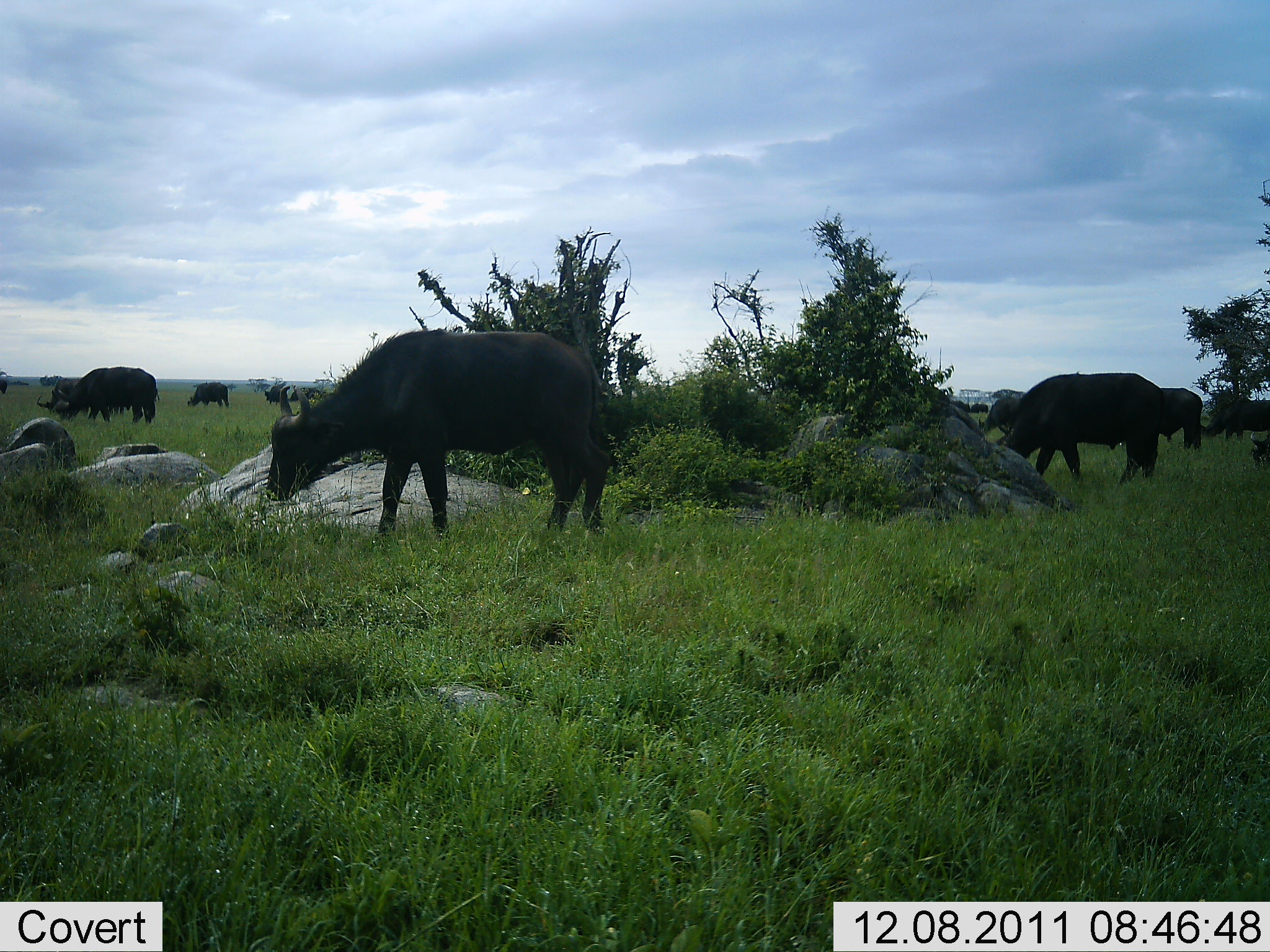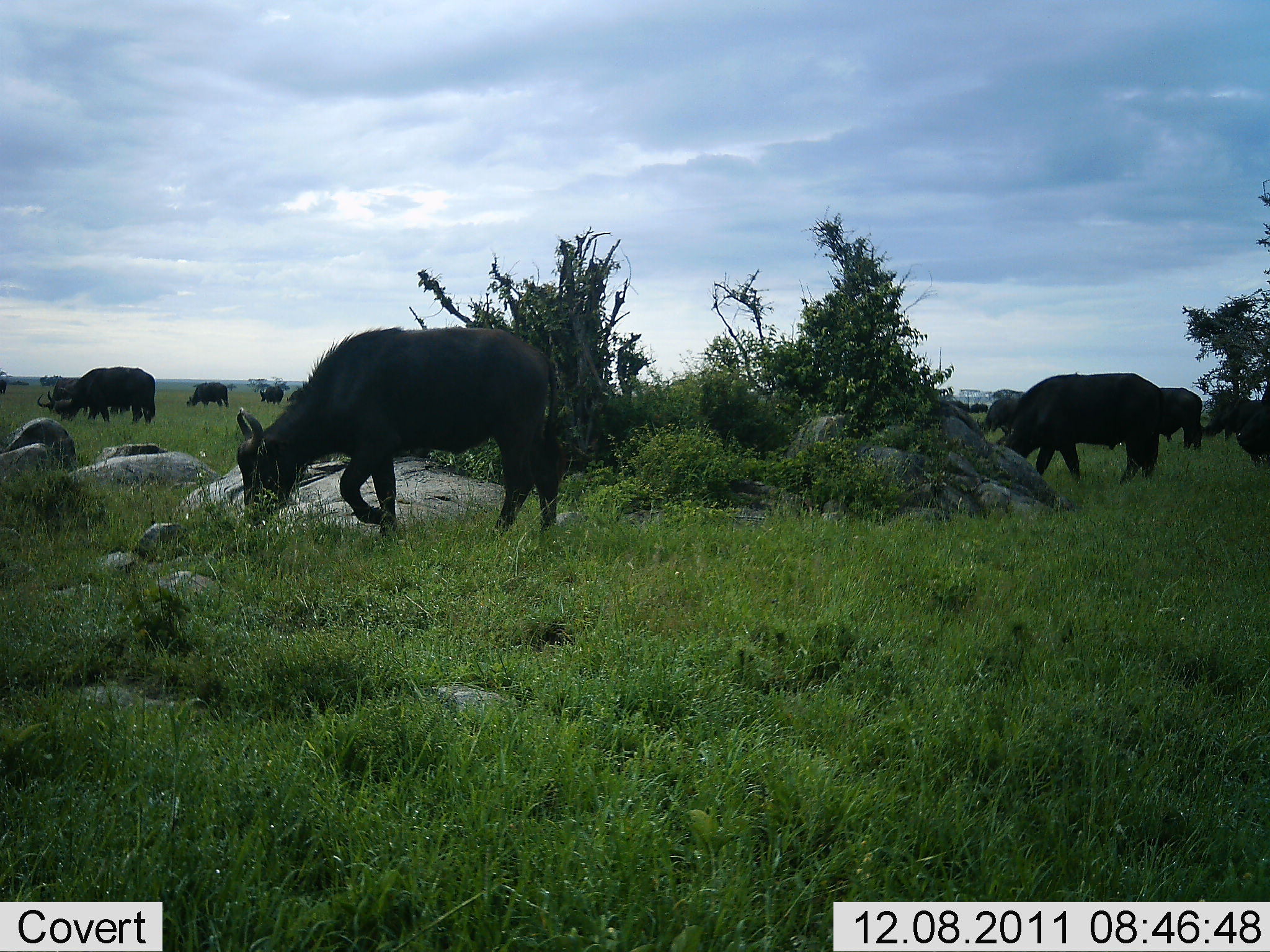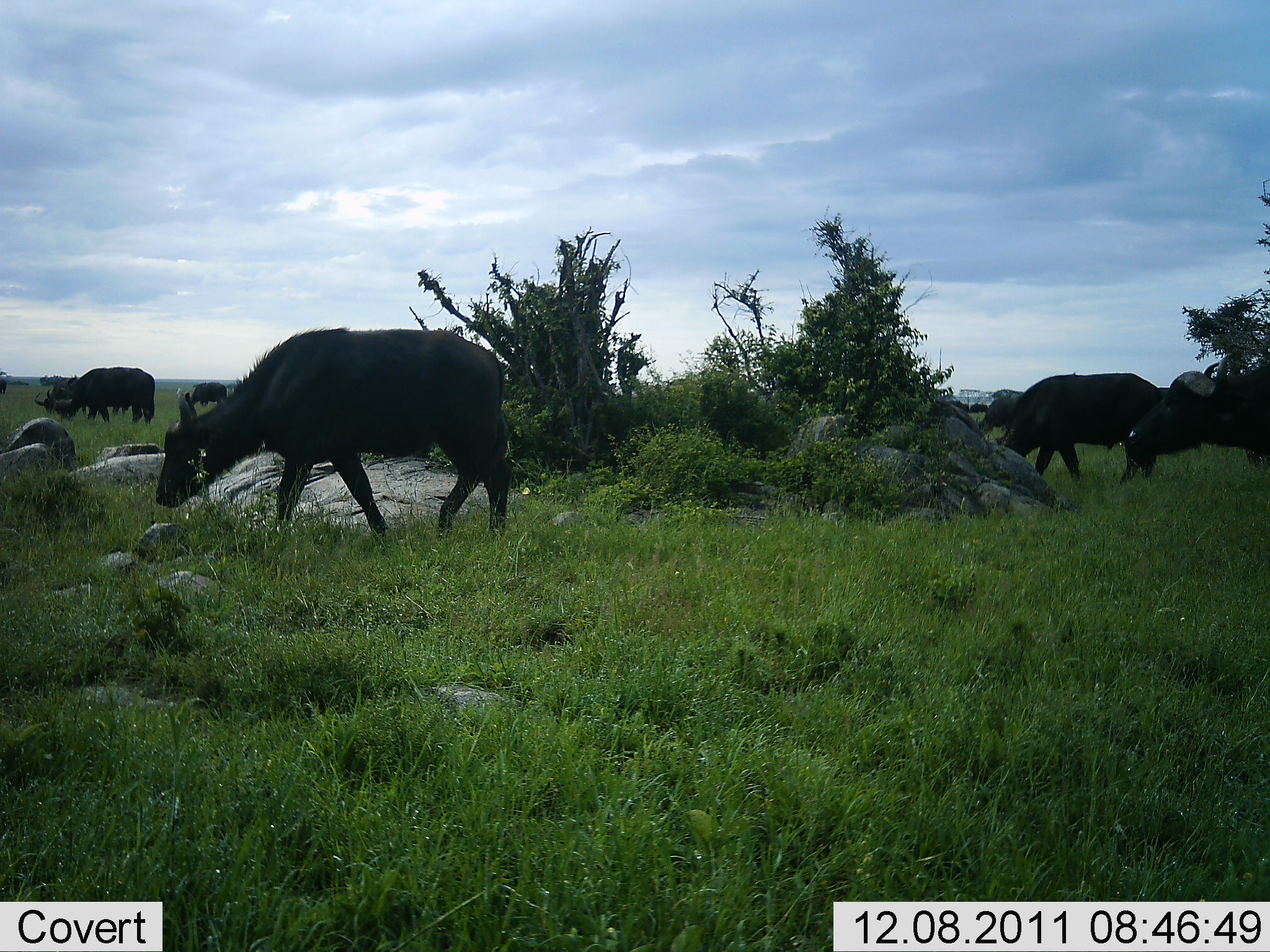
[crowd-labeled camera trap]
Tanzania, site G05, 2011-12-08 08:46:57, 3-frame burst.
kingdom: Animalia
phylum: Chordata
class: Mammalia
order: Artiodactyla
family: Bovidae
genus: Syncerus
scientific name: Syncerus caffer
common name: cape buffalo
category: buffalo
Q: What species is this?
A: Buffalo (cape buffalo) (Syncerus caffer).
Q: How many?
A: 11-50.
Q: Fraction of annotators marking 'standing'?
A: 9%.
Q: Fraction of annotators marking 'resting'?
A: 0%.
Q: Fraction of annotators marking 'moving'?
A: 27%.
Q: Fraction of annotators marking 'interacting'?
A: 0%.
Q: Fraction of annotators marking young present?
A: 0%.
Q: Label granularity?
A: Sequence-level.